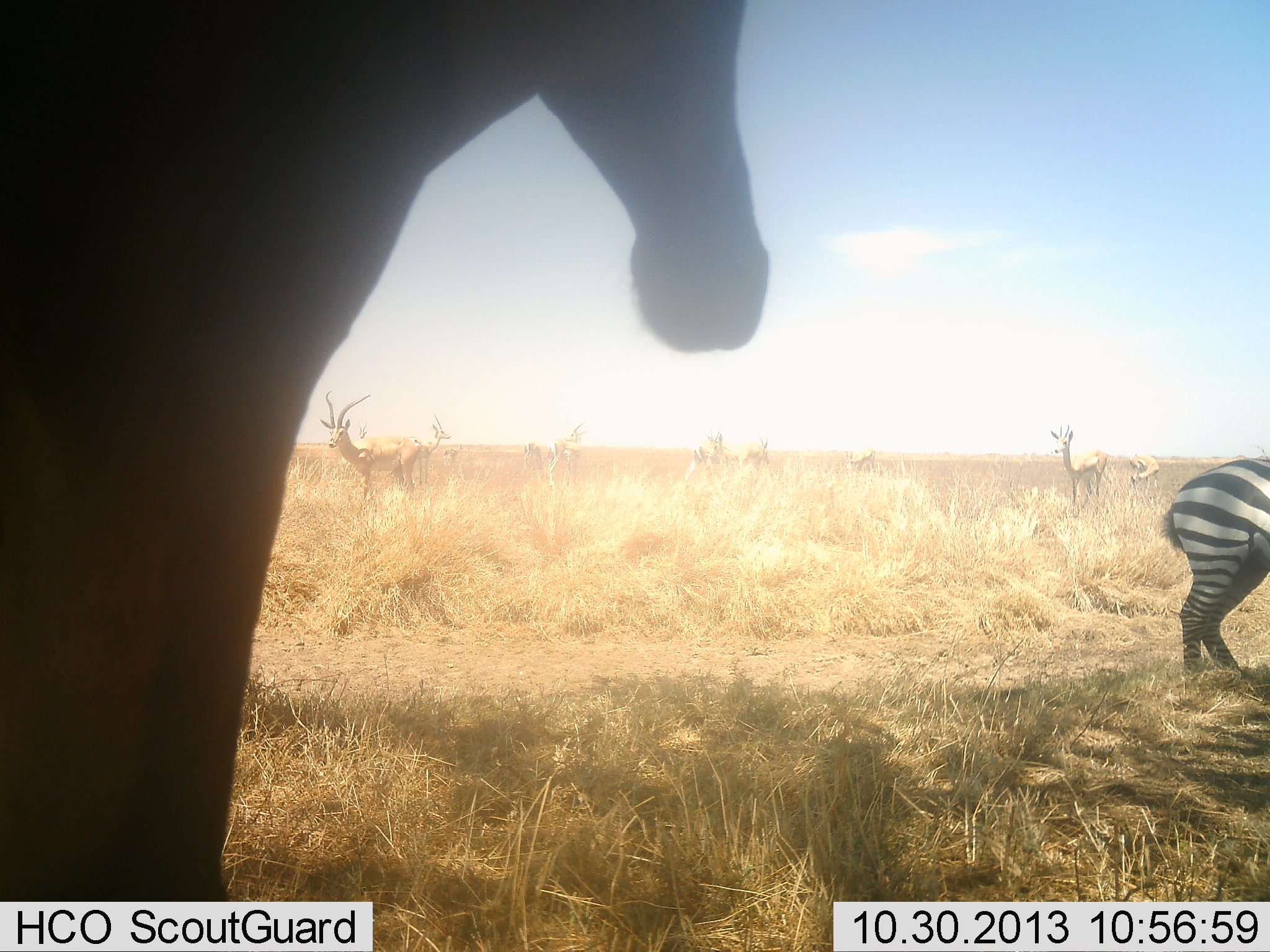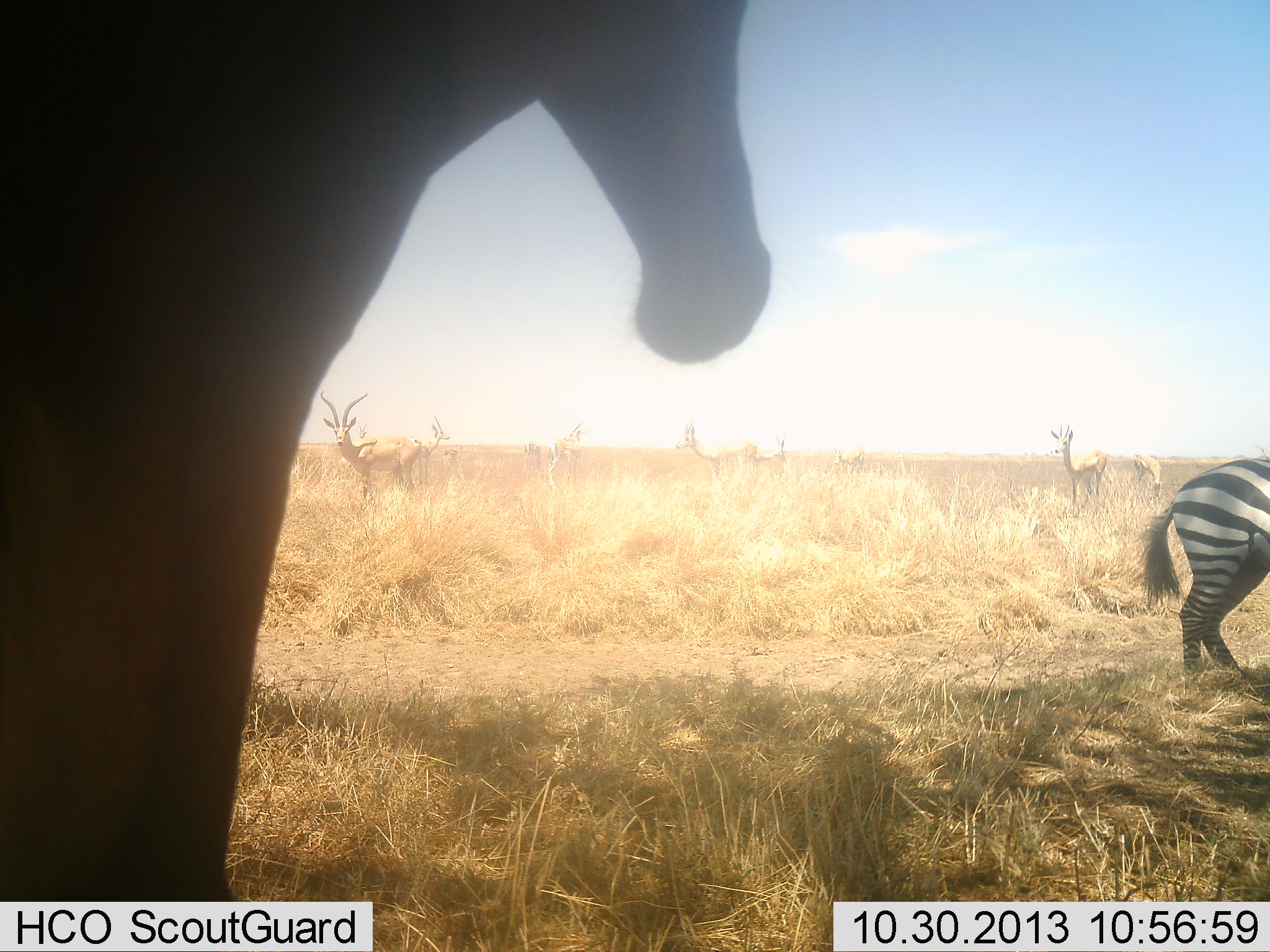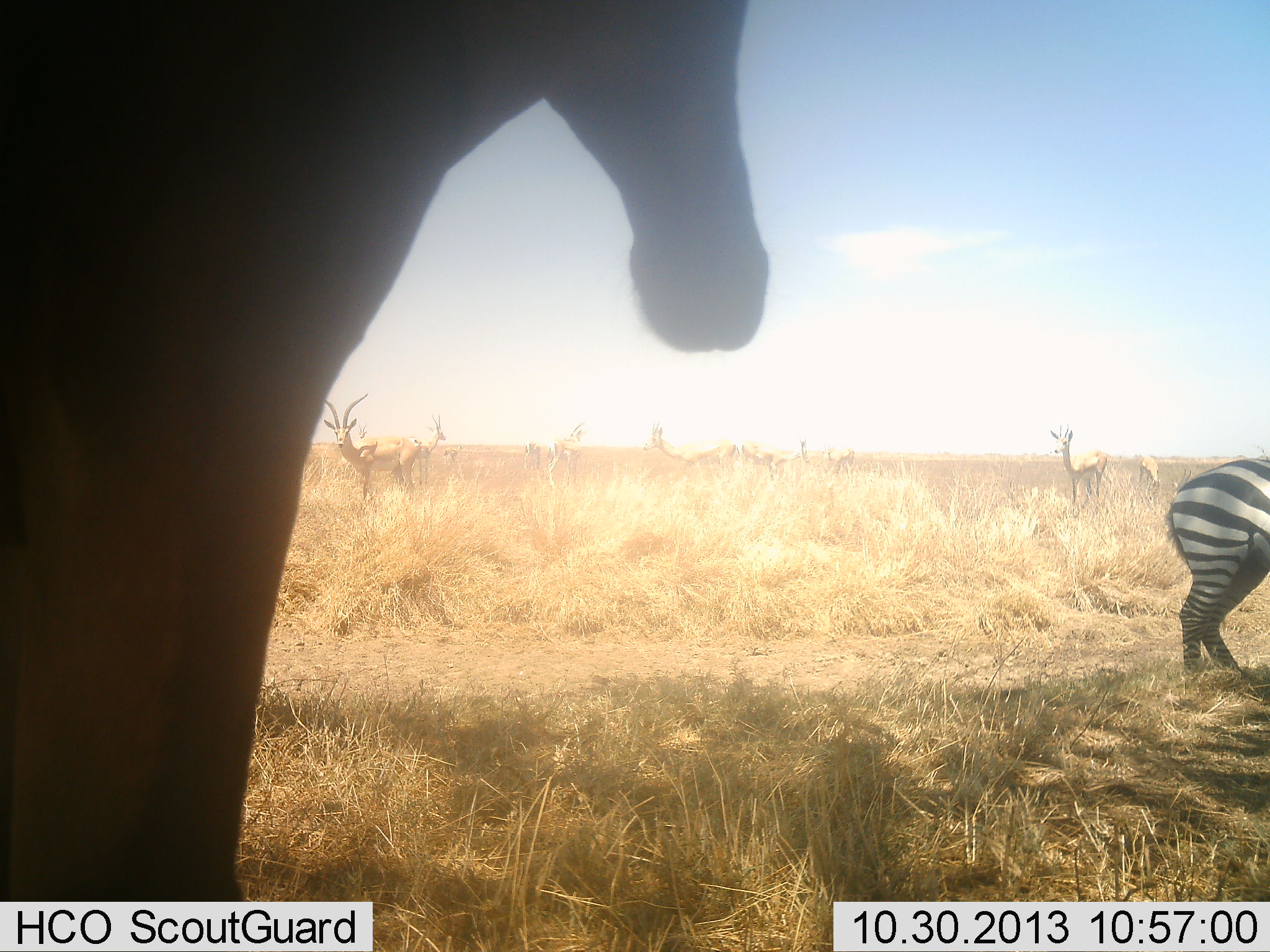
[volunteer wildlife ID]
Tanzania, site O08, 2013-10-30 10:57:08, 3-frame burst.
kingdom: Animalia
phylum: Chordata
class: Mammalia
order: Artiodactyla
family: Bovidae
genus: Aepyceros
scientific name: Aepyceros melampus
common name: impala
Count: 7.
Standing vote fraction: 70%.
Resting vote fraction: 0%.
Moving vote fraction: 50%.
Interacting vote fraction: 0%.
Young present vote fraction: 10%.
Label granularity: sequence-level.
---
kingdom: Animalia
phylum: Chordata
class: Mammalia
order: Perissodactyla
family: Equidae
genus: Equus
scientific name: Equus quagga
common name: plains zebra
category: zebra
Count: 1.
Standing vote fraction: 96%.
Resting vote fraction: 0%.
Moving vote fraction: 4%.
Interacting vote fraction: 0%.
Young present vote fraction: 0%.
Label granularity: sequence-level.